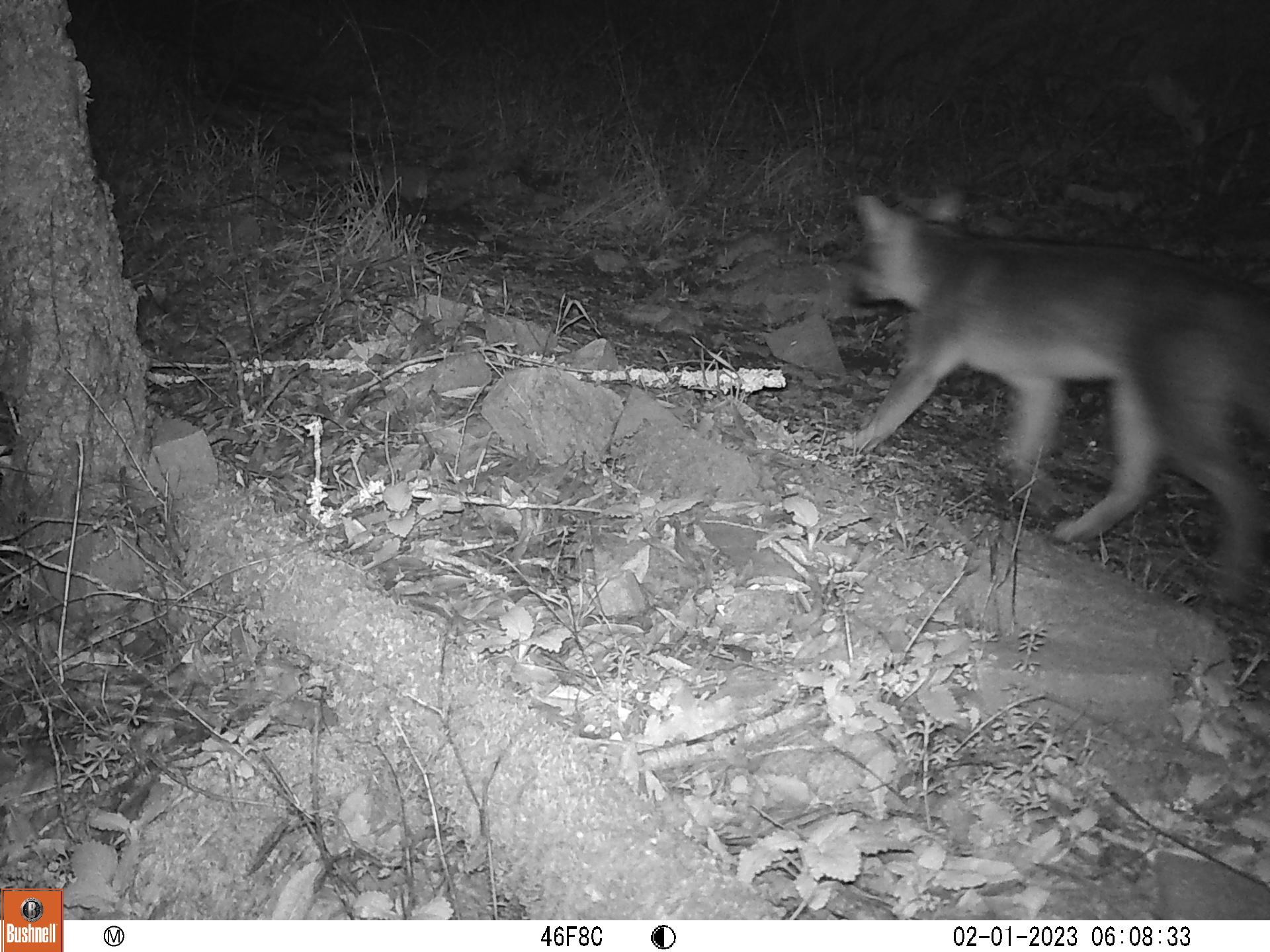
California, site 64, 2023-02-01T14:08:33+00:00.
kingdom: Animalia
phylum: Chordata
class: Mammalia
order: Carnivora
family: Canidae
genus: Urocyon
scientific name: Urocyon cinereoargenteus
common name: gray fox